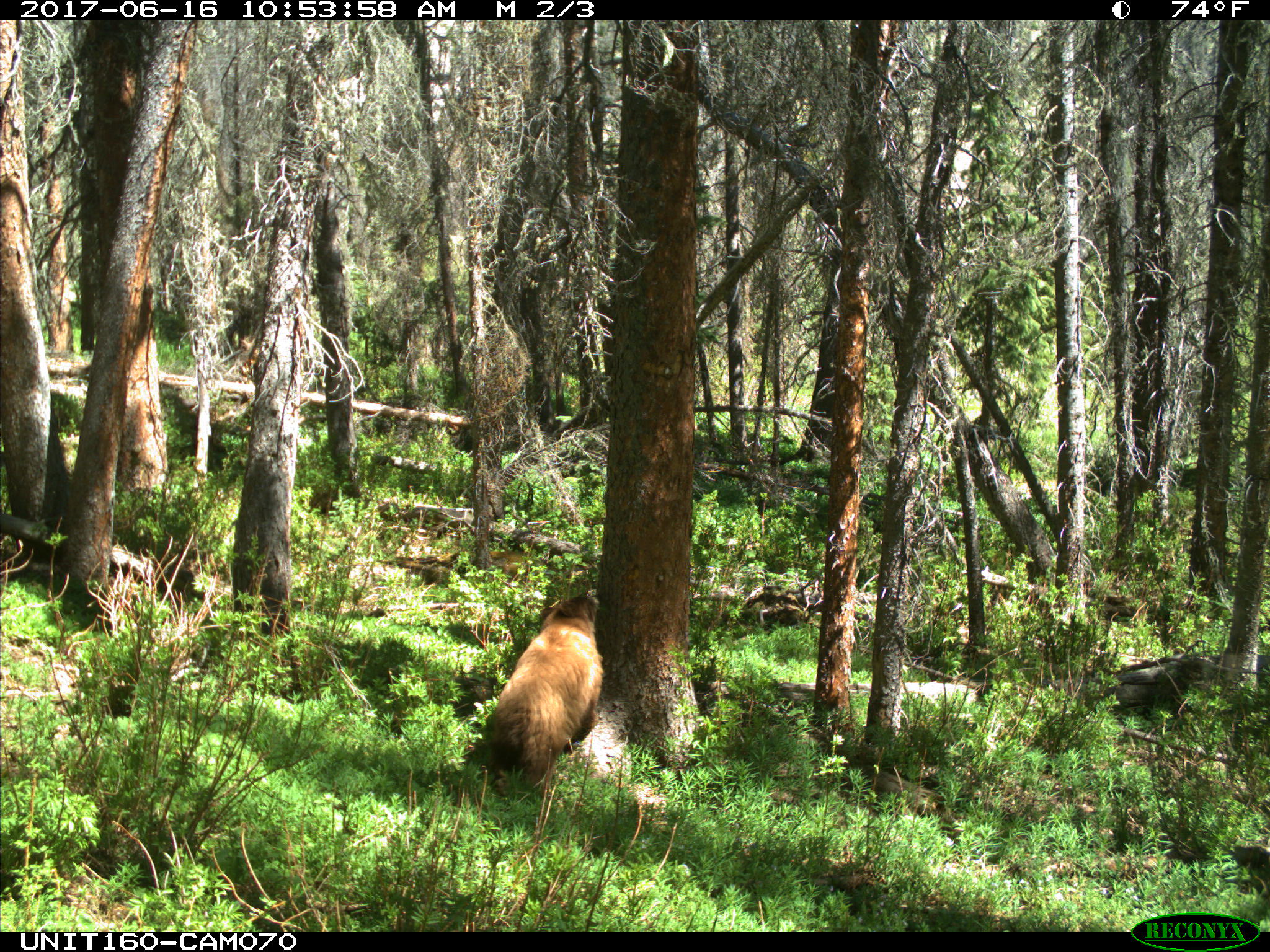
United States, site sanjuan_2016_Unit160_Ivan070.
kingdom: Animalia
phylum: Chordata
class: Mammalia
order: Carnivora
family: Ursidae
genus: Ursus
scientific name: Ursus americanus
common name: american black bear